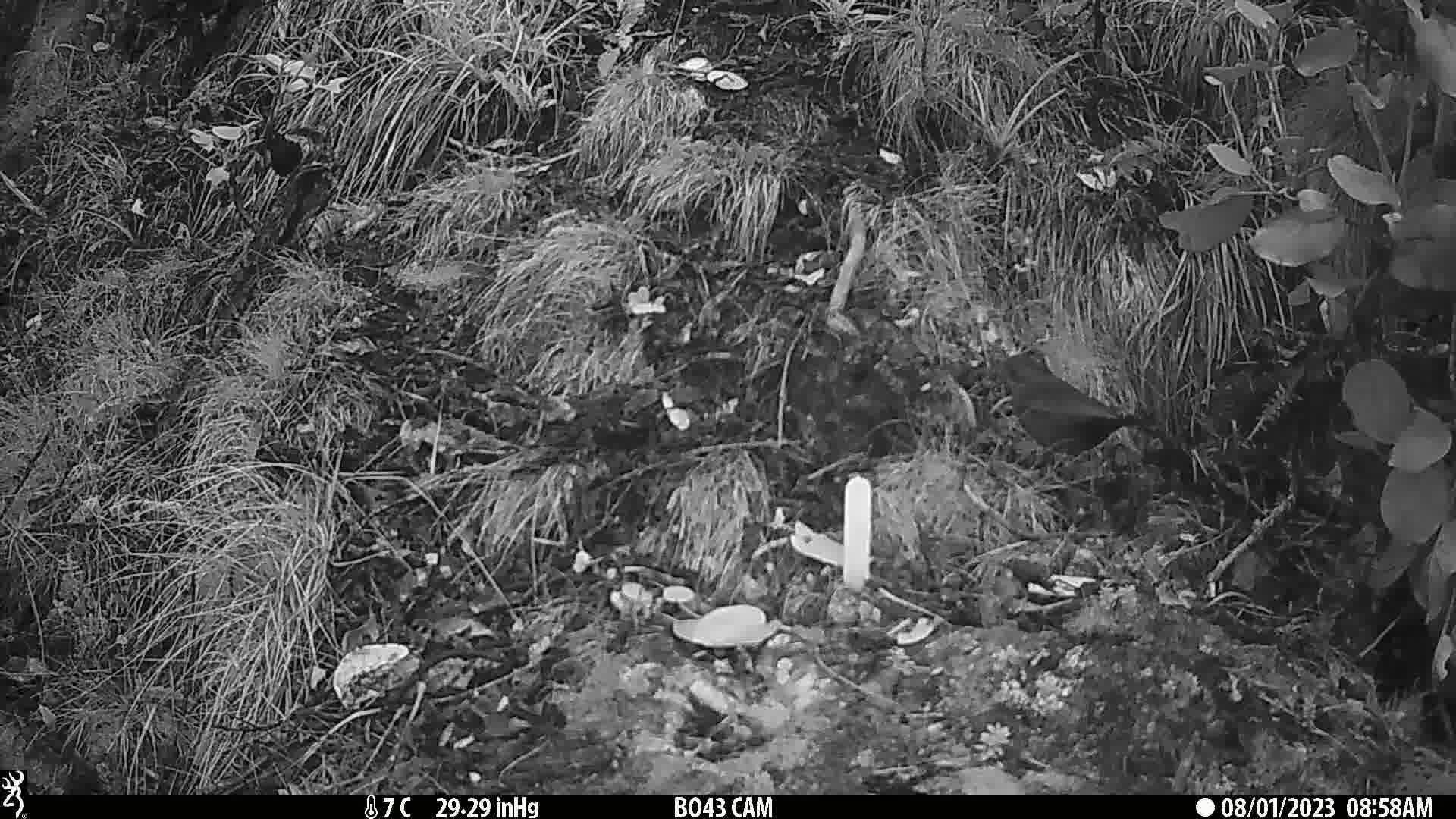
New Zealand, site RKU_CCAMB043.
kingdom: Animalia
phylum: Chordata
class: Aves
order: Passeriformes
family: Turdidae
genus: Turdus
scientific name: Turdus merula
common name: eurasian blackbird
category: blackbird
Blackbird (eurasian blackbird) (Turdus merula).